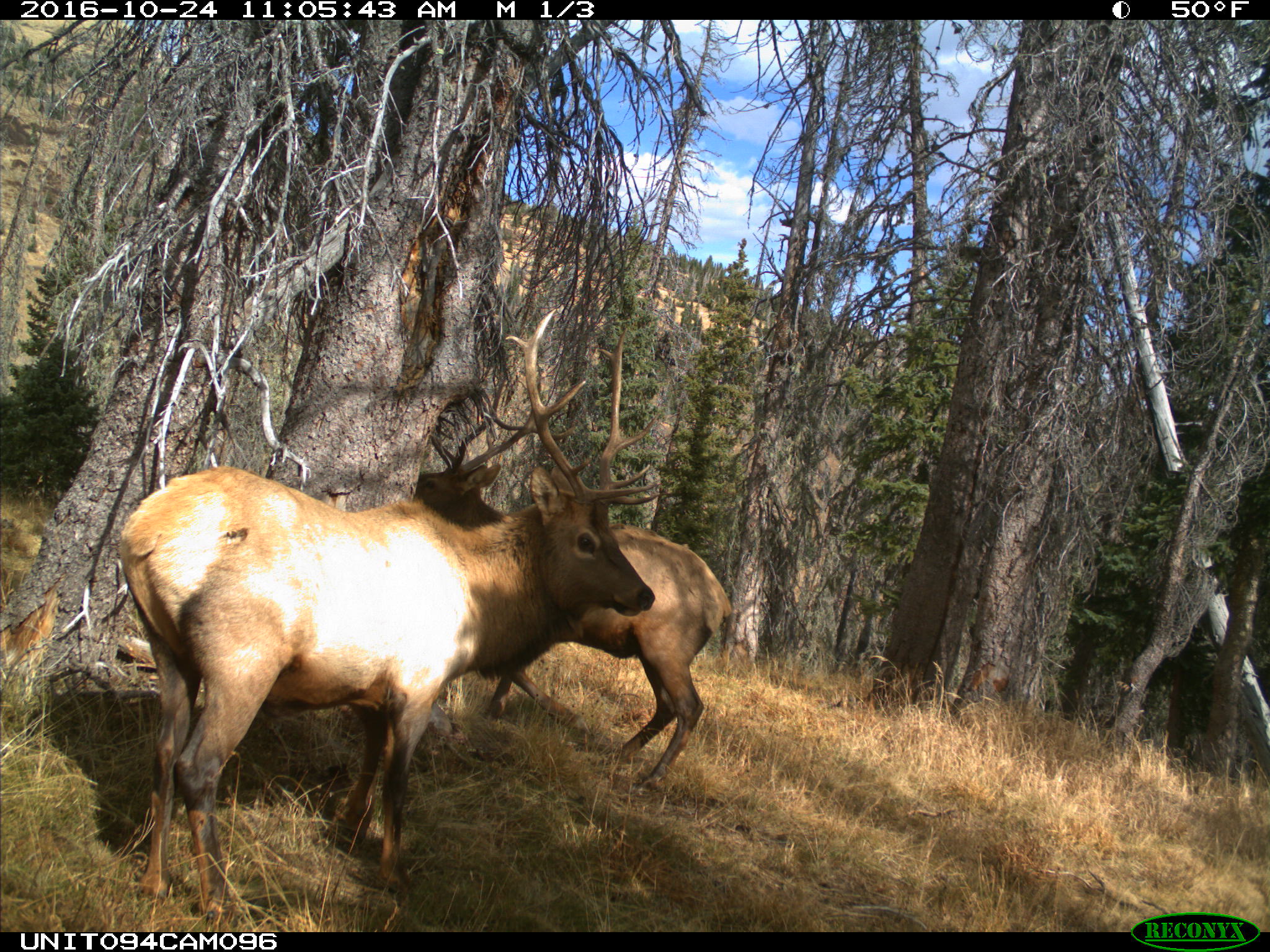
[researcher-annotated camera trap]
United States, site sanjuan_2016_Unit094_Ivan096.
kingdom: Animalia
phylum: Chordata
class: Mammalia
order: Artiodactyla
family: Cervidae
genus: Cervus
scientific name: Cervus elaphus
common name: red deer